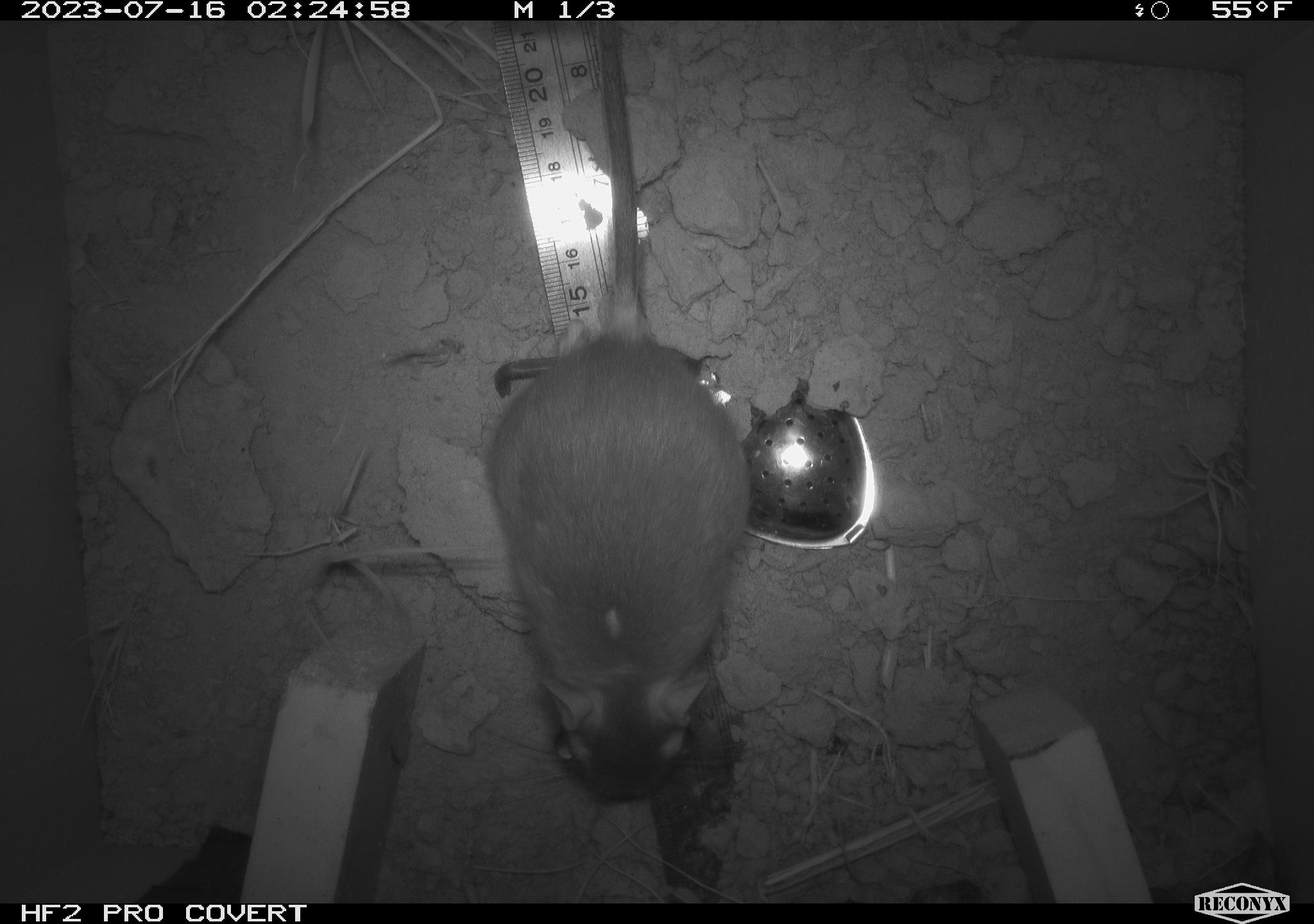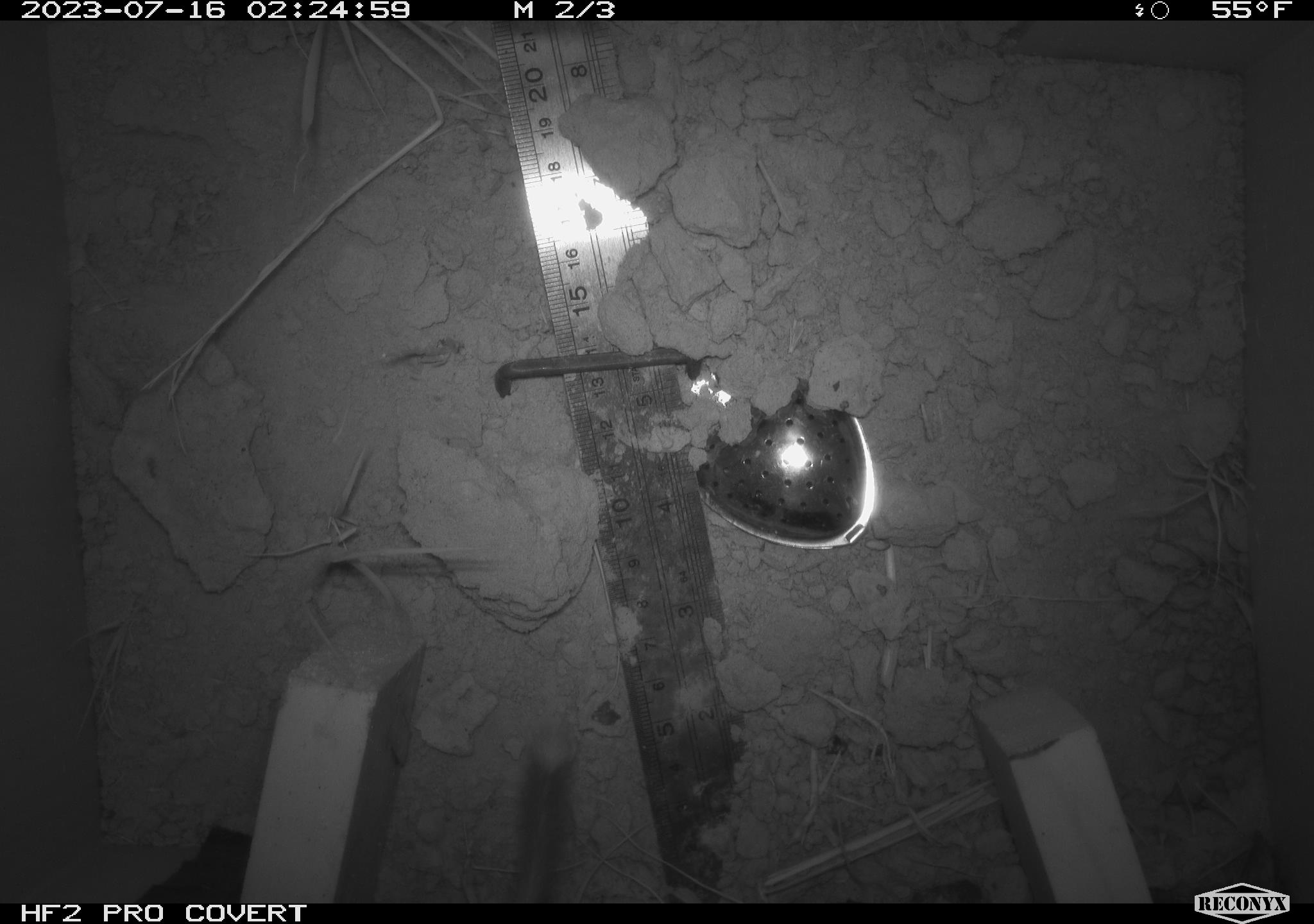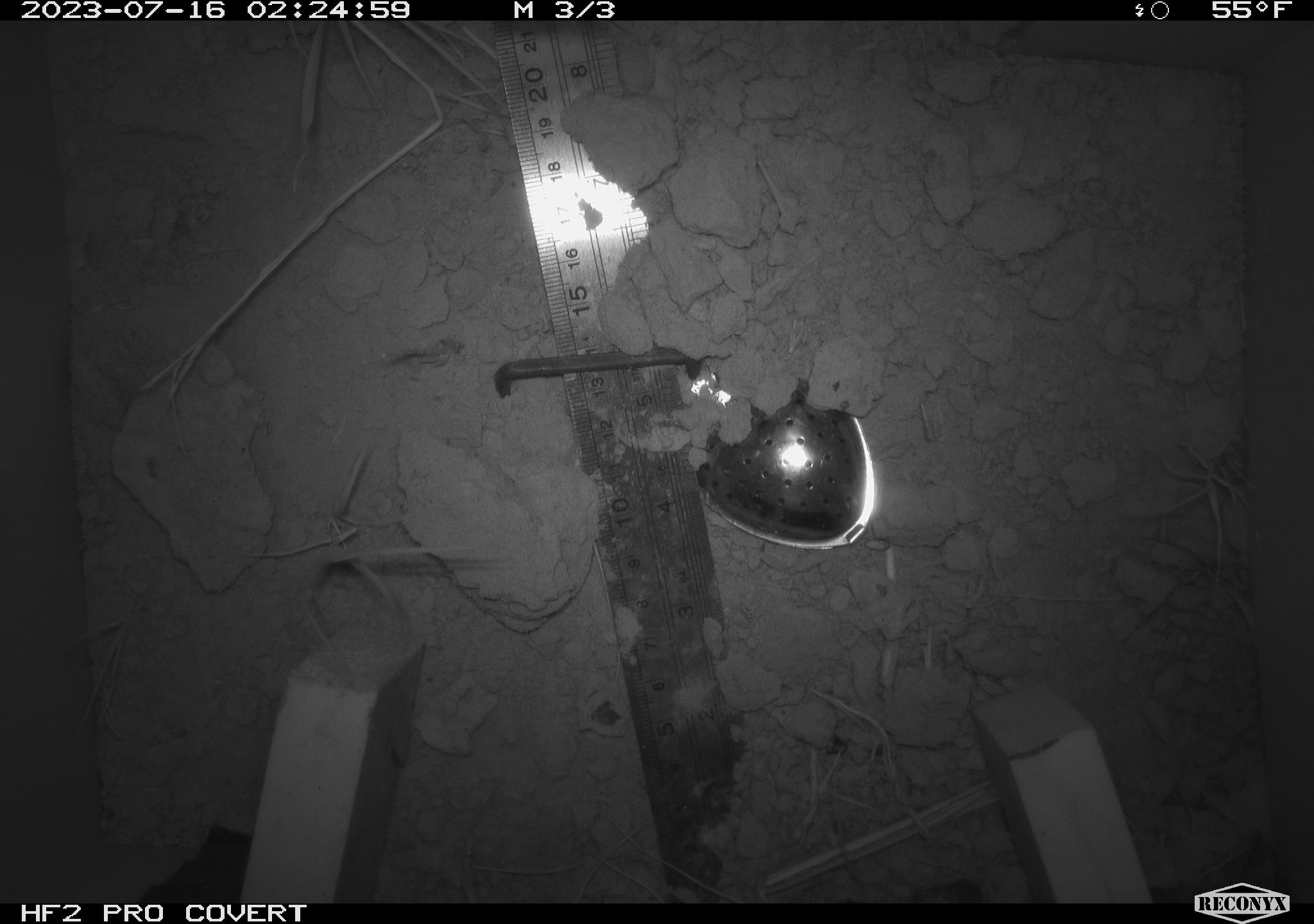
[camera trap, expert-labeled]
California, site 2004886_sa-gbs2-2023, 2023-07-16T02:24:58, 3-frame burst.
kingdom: Animalia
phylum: Chordata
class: Mammalia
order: Rodentia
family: Heteromyidae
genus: Dipodomys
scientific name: Dipodomys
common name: kangaroo rats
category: dipodomys species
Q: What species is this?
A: Dipodomys species (kangaroo rats) (Dipodomys).